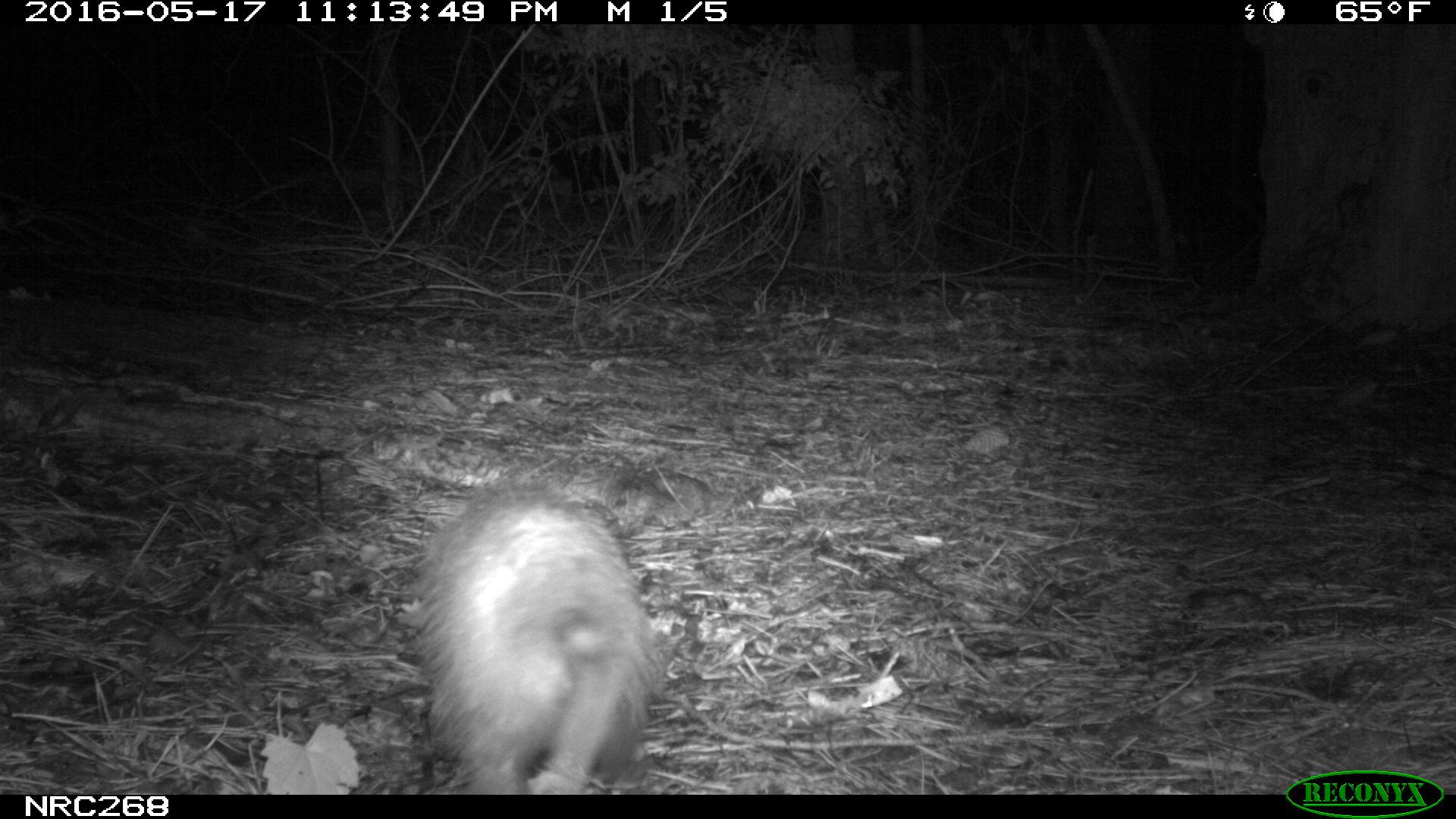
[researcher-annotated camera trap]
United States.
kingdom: Animalia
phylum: Chordata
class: Mammalia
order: Didelphimorphia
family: Didelphidae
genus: Didelphis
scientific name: Didelphis virginiana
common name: virginia opossum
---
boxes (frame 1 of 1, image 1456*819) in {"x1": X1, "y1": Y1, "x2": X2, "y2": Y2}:
Virginia Opossum: {"x1": 398, "y1": 476, "x2": 678, "y2": 795}